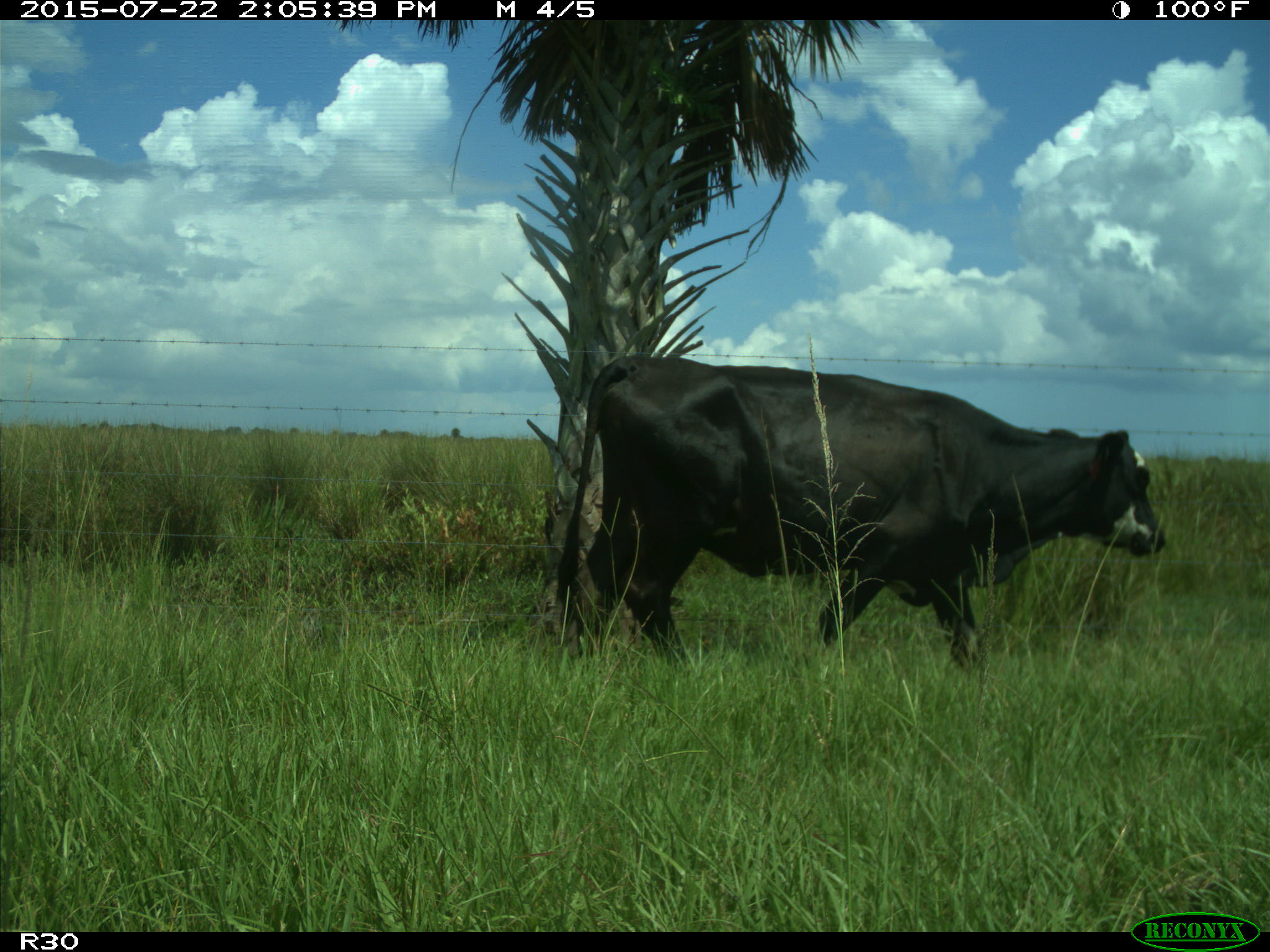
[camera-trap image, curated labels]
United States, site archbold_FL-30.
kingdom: Animalia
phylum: Chordata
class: Mammalia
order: Artiodactyla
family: Bovidae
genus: Bos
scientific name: Bos taurus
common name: domestic cow